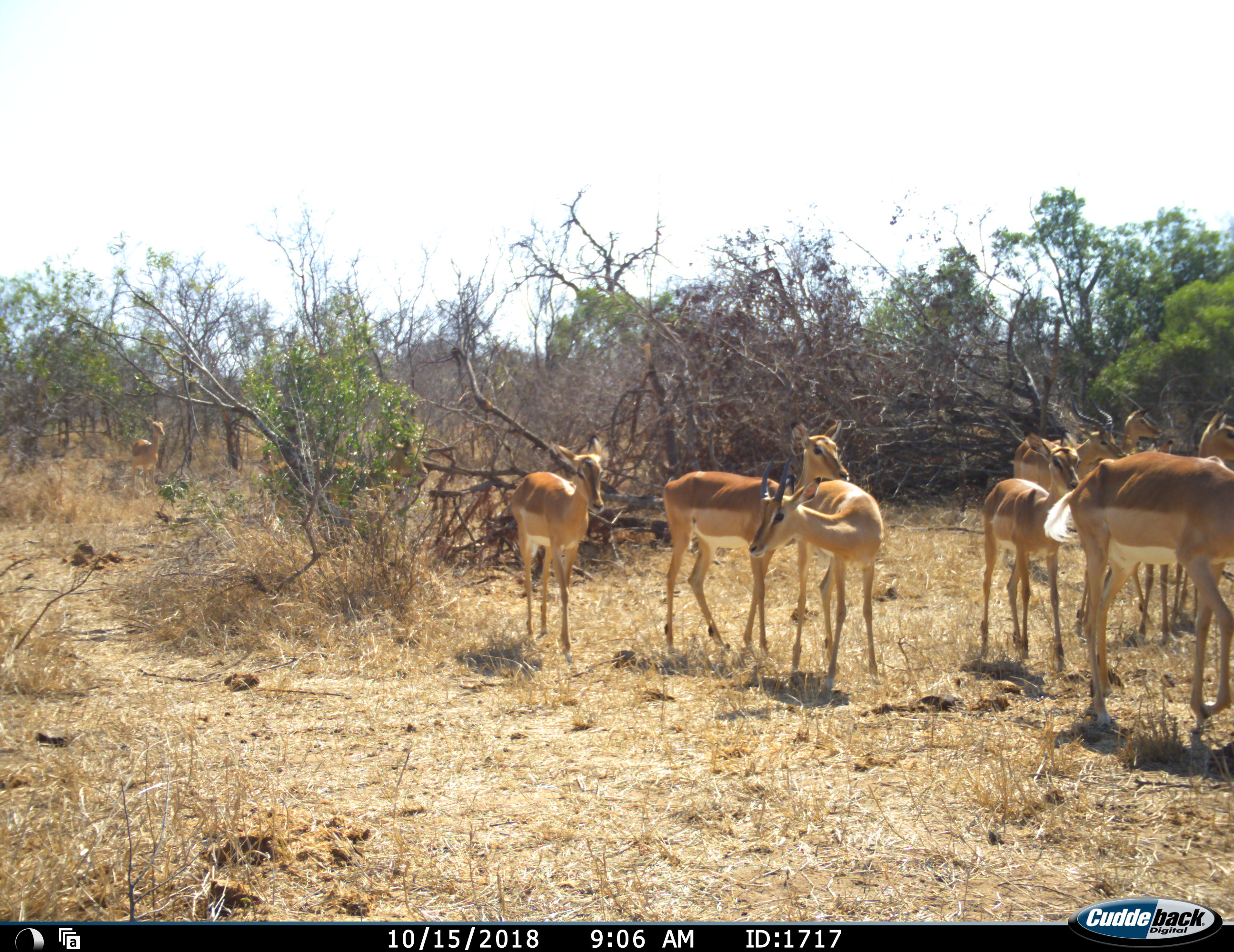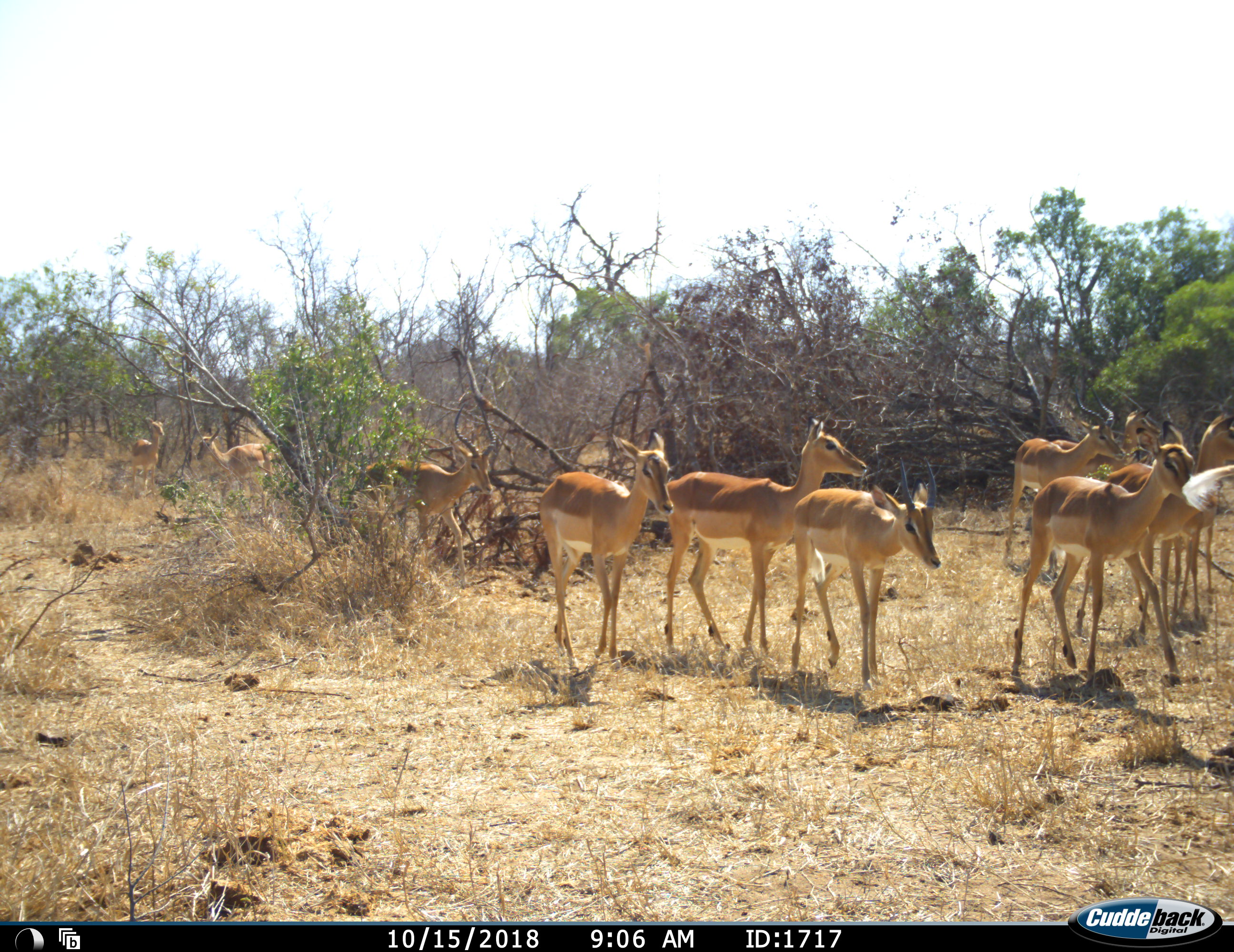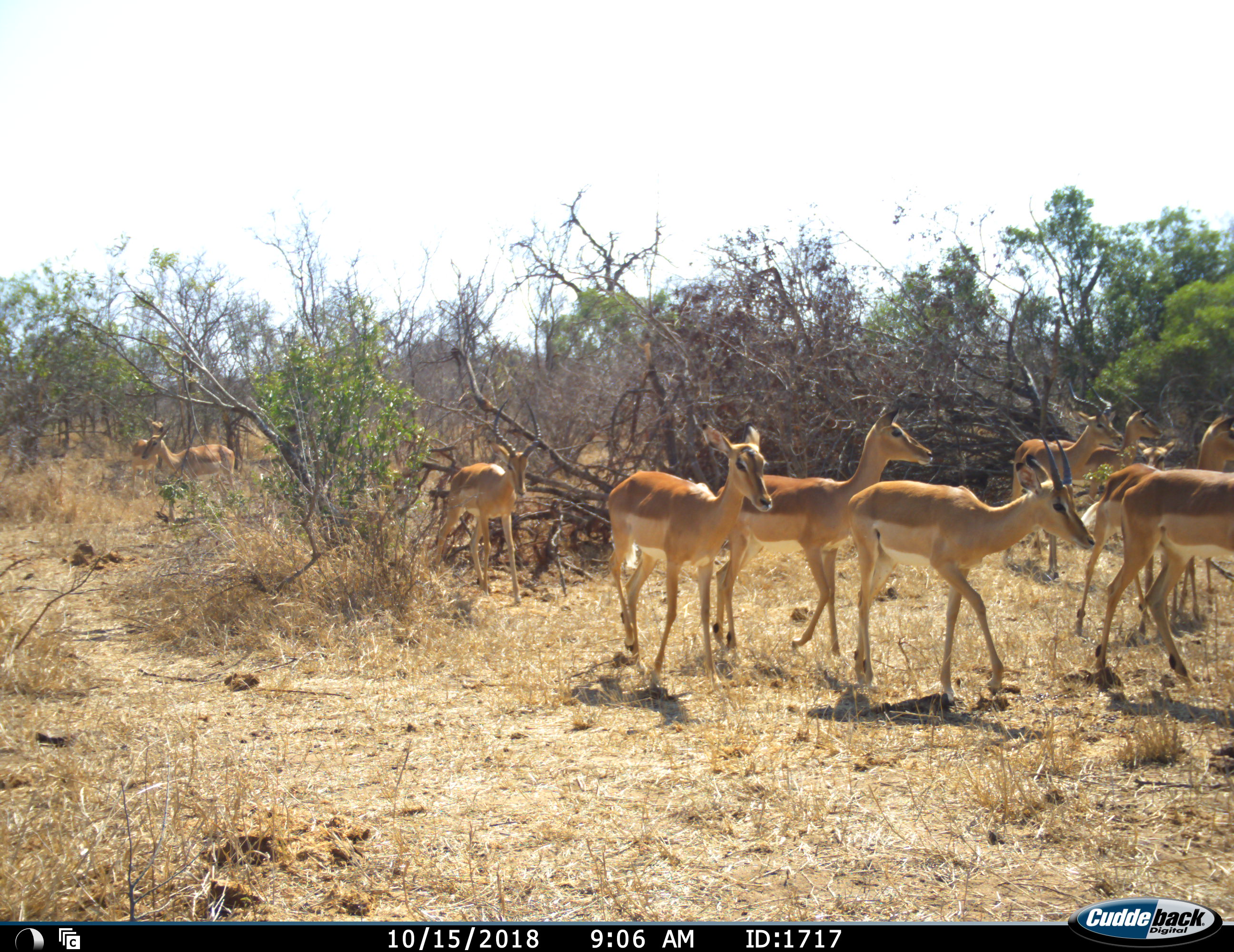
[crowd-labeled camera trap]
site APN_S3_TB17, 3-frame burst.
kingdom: Animalia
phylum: Chordata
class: Mammalia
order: Artiodactyla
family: Bovidae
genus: Aepyceros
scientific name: Aepyceros melampus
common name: impala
Impala (Aepyceros melampus), count 10. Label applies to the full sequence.